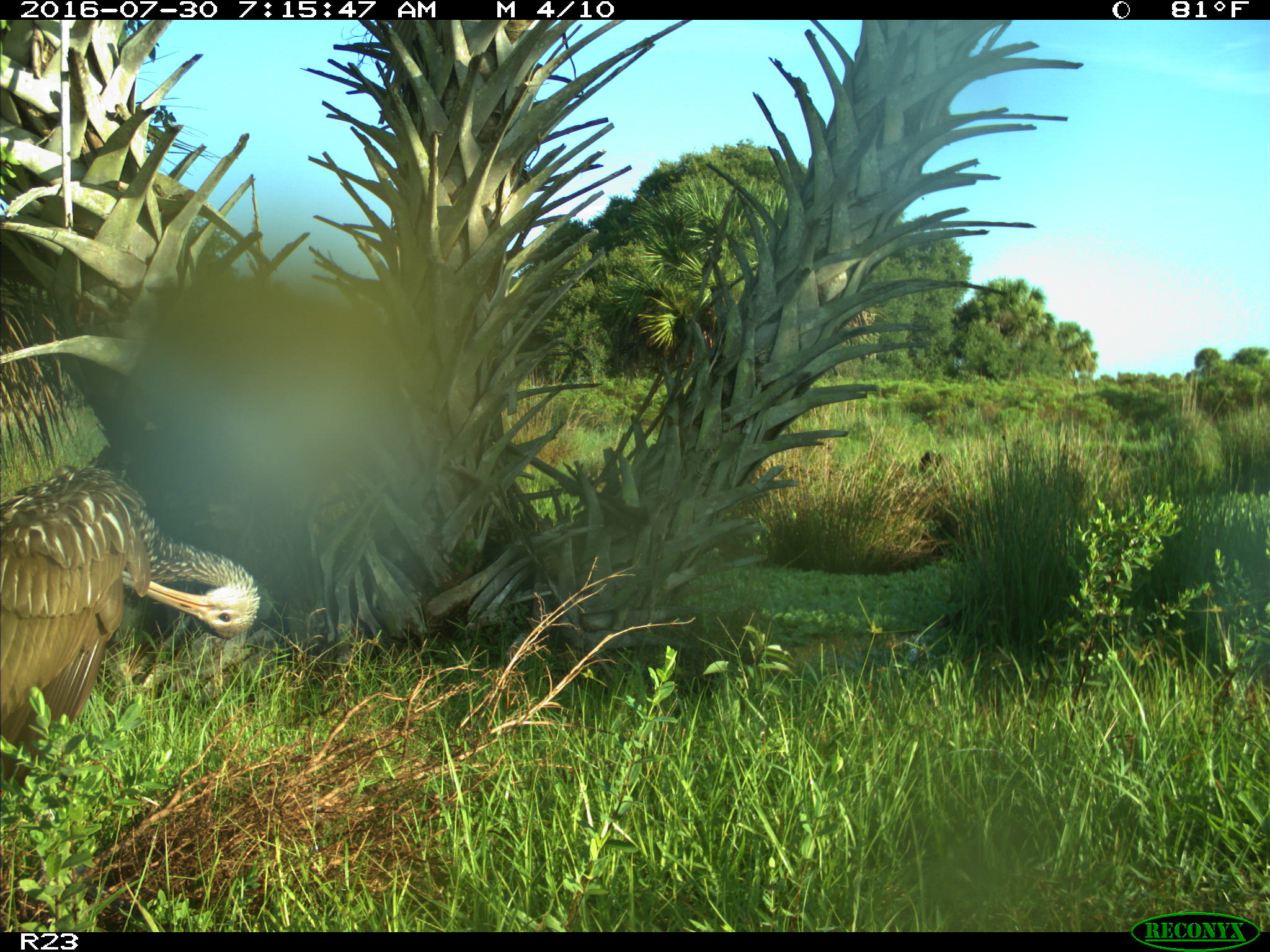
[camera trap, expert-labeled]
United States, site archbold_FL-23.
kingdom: Animalia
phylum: Chordata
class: Aves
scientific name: Aves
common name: birds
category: unidentified bird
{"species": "unidentified bird (birds) (Aves)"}